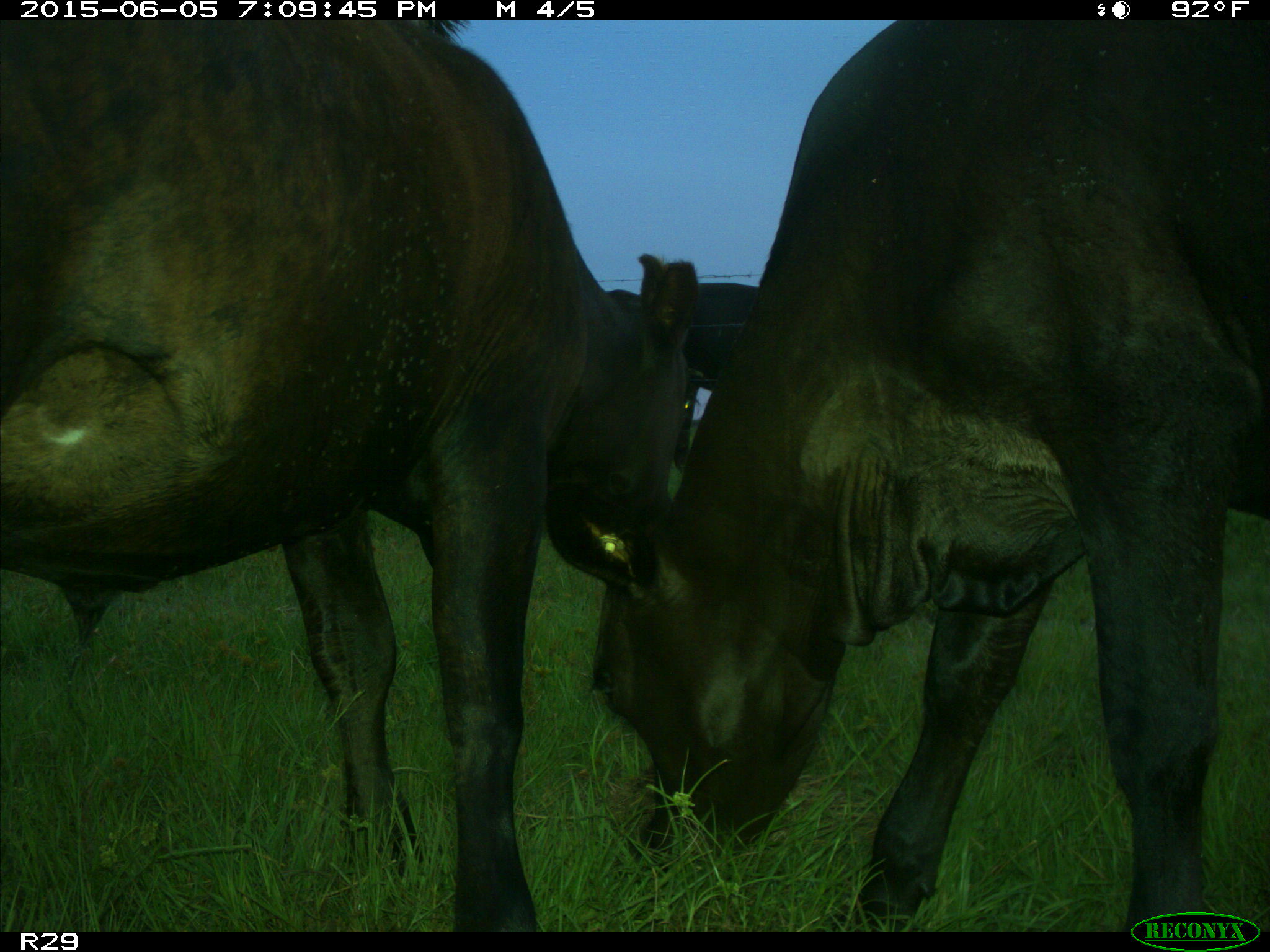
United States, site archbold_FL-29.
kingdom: Animalia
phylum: Chordata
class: Mammalia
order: Artiodactyla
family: Bovidae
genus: Bos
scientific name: Bos taurus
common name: domestic cow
Bos taurus (domestic cow).